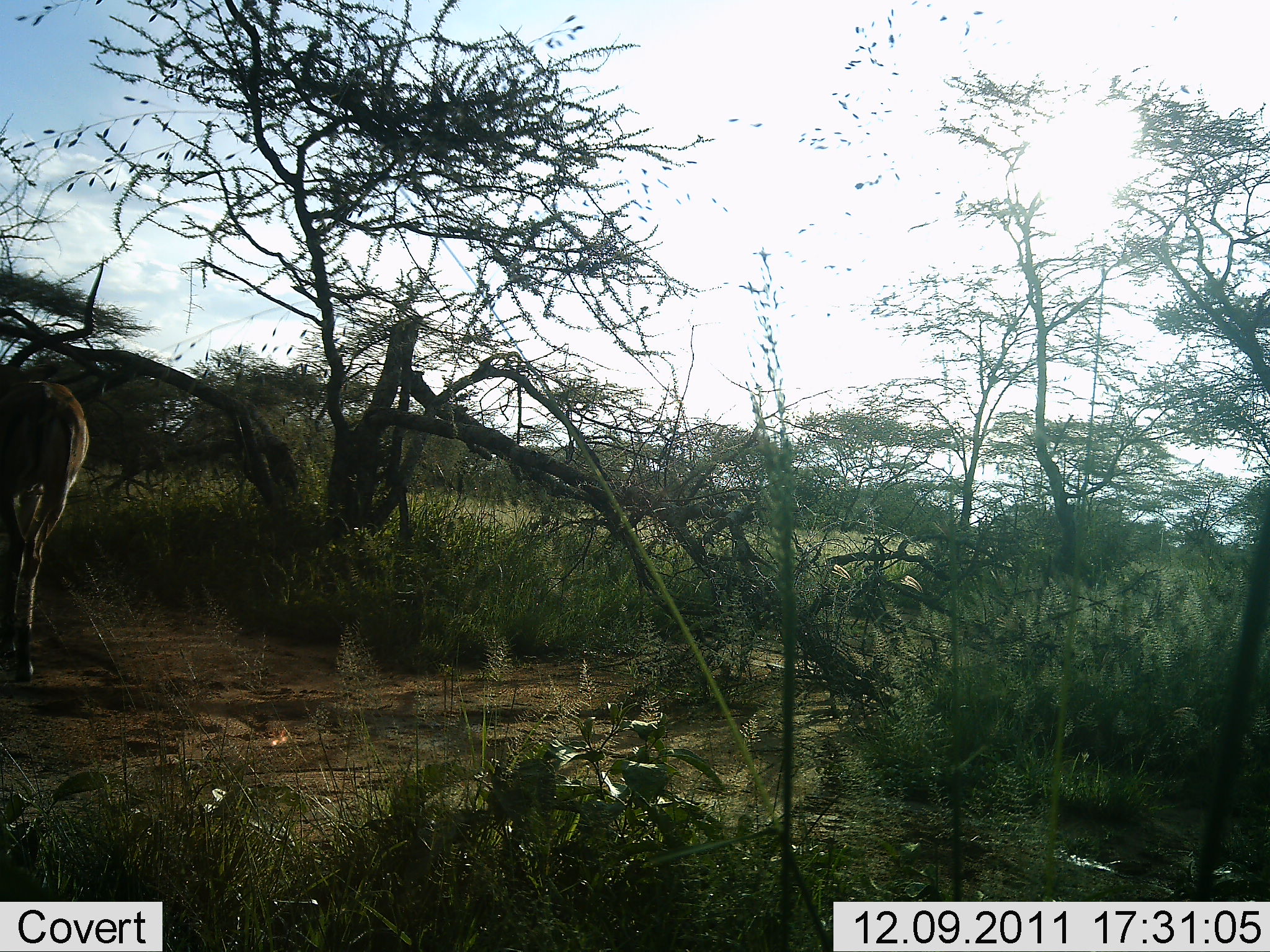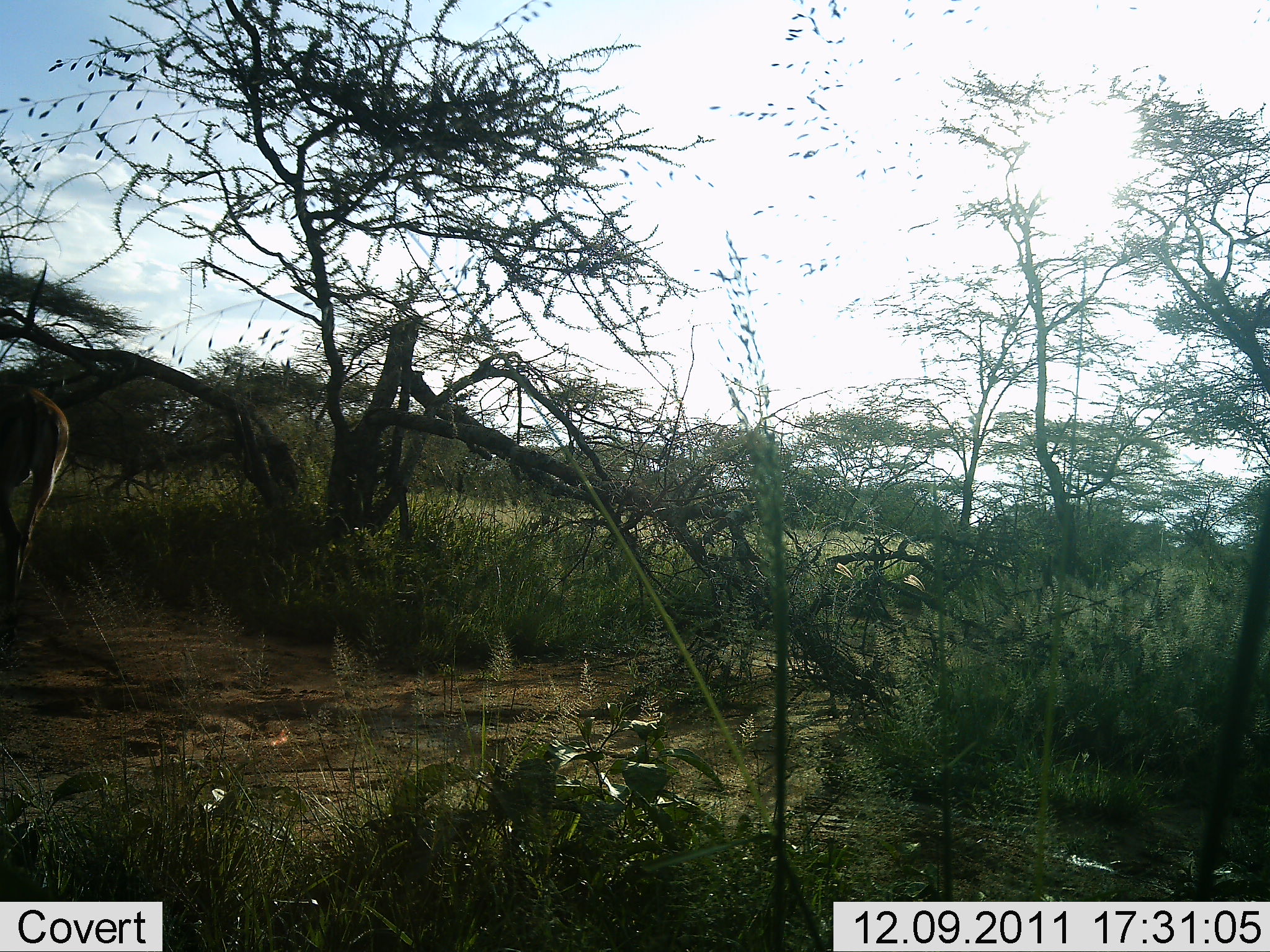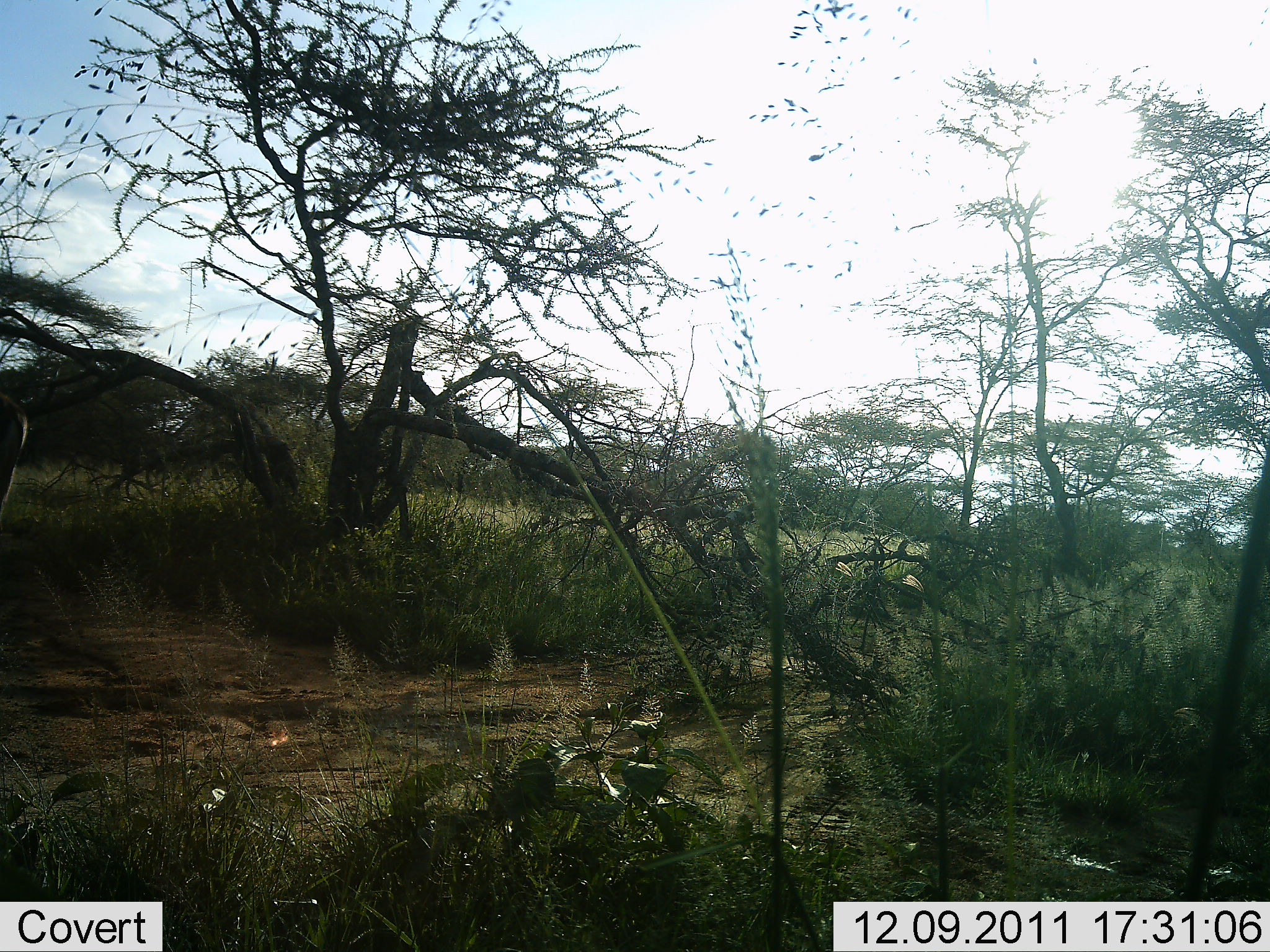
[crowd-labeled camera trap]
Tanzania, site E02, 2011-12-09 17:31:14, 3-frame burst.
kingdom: Animalia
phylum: Chordata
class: Mammalia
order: Artiodactyla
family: Bovidae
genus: Aepyceros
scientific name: Aepyceros melampus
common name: impala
Impala (Aepyceros melampus), count 1. Behavior (volunteer vote fractions): standing 8%, resting 0%, moving 92%, interacting 0%. Young present (vote fraction): 0%. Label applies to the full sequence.